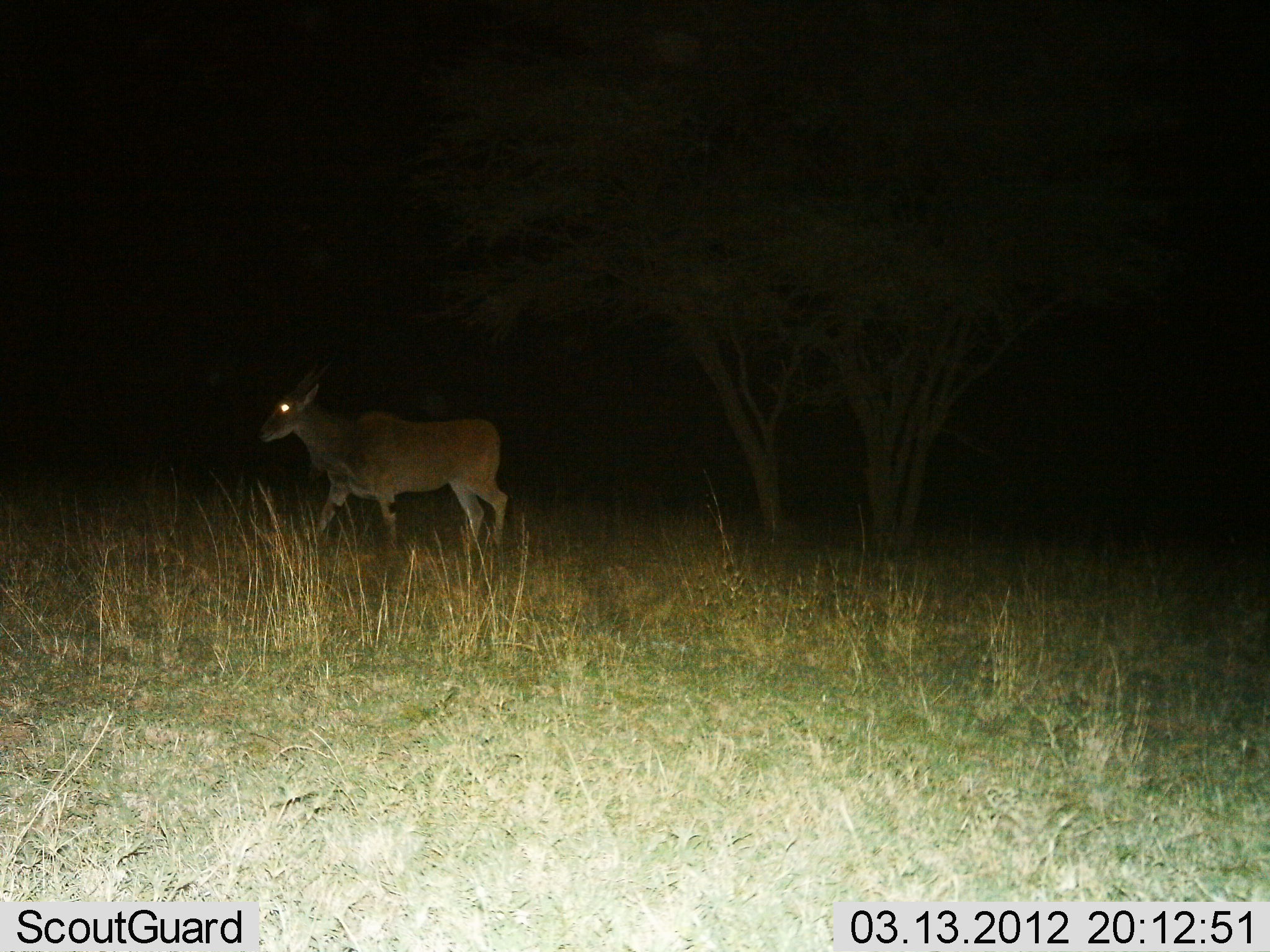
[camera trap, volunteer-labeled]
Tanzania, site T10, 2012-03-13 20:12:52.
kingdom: Animalia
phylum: Chordata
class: Mammalia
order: Artiodactyla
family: Bovidae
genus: Tragelaphus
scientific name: Tragelaphus oryx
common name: eland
Eland (Tragelaphus oryx), count 1. Behavior (volunteer vote fractions): standing 9%, resting 0%, moving 91%, interacting 0%. Young present (vote fraction): 0%. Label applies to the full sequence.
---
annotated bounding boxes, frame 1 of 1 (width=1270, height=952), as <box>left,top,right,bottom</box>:
animal: <box>254,363,509,560</box>